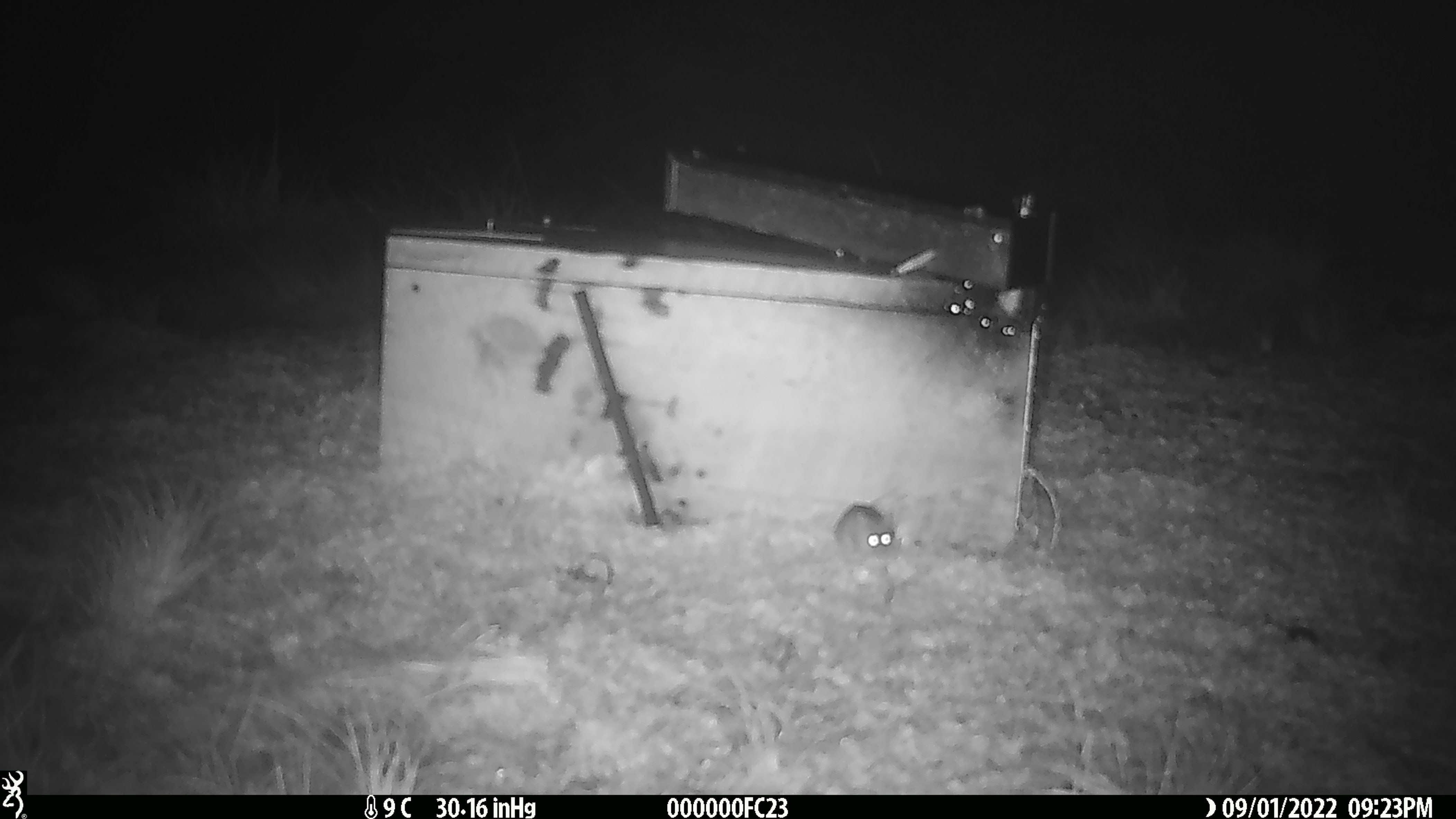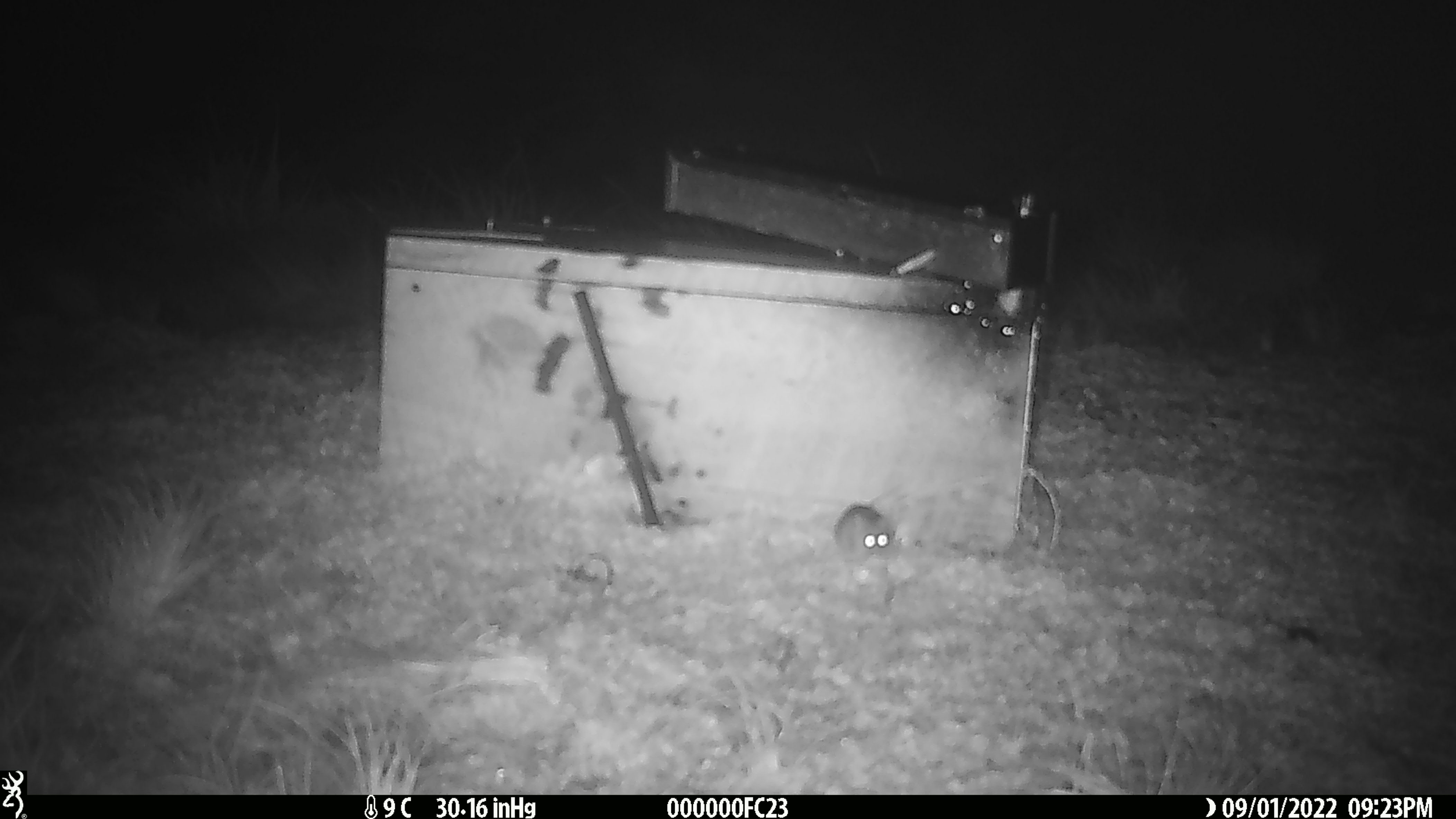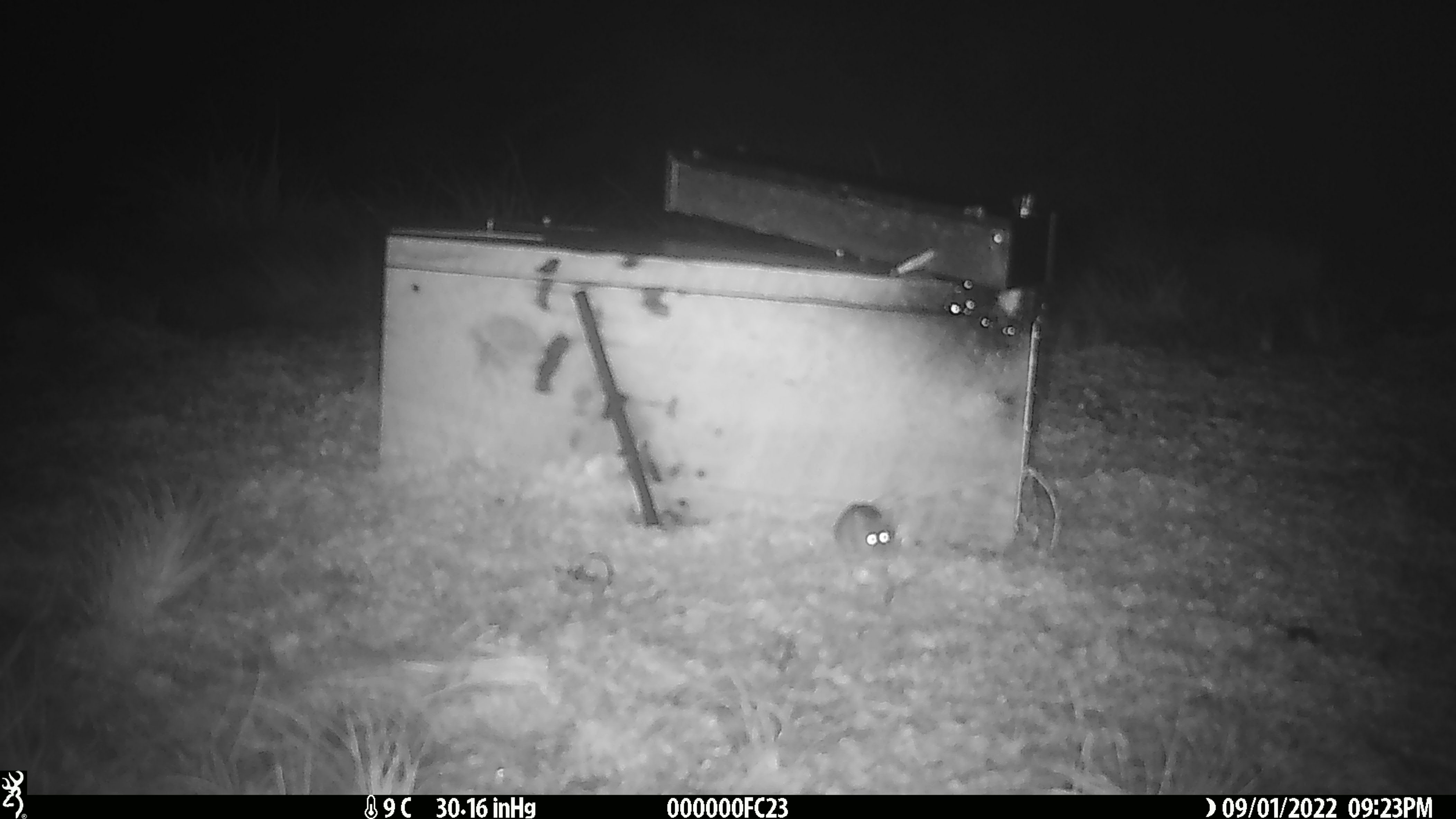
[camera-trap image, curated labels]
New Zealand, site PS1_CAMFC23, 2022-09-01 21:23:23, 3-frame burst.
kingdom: Animalia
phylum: Chordata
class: Mammalia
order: Rodentia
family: Muridae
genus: Mus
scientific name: Mus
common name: mouse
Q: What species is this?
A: Mouse (Mus).